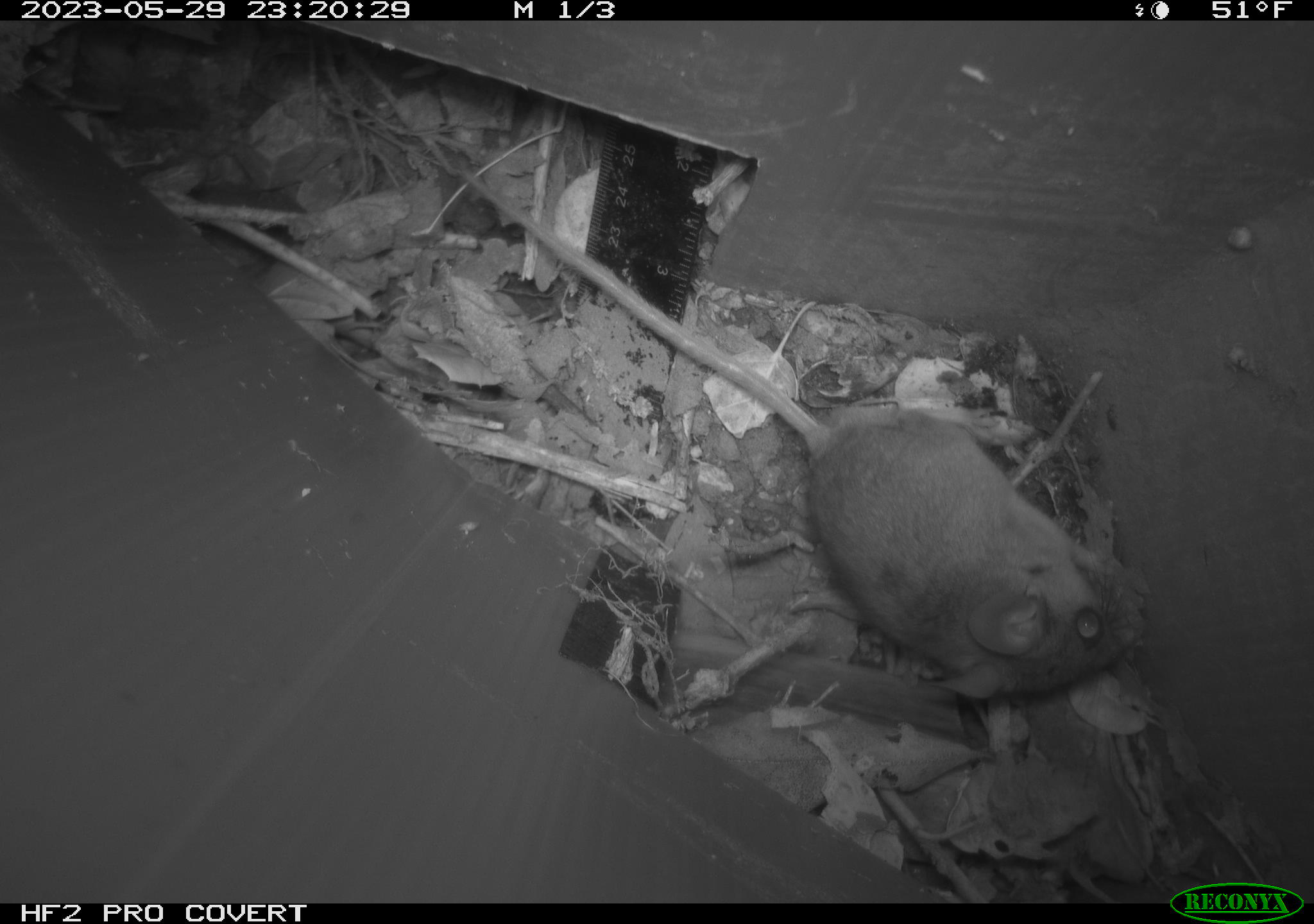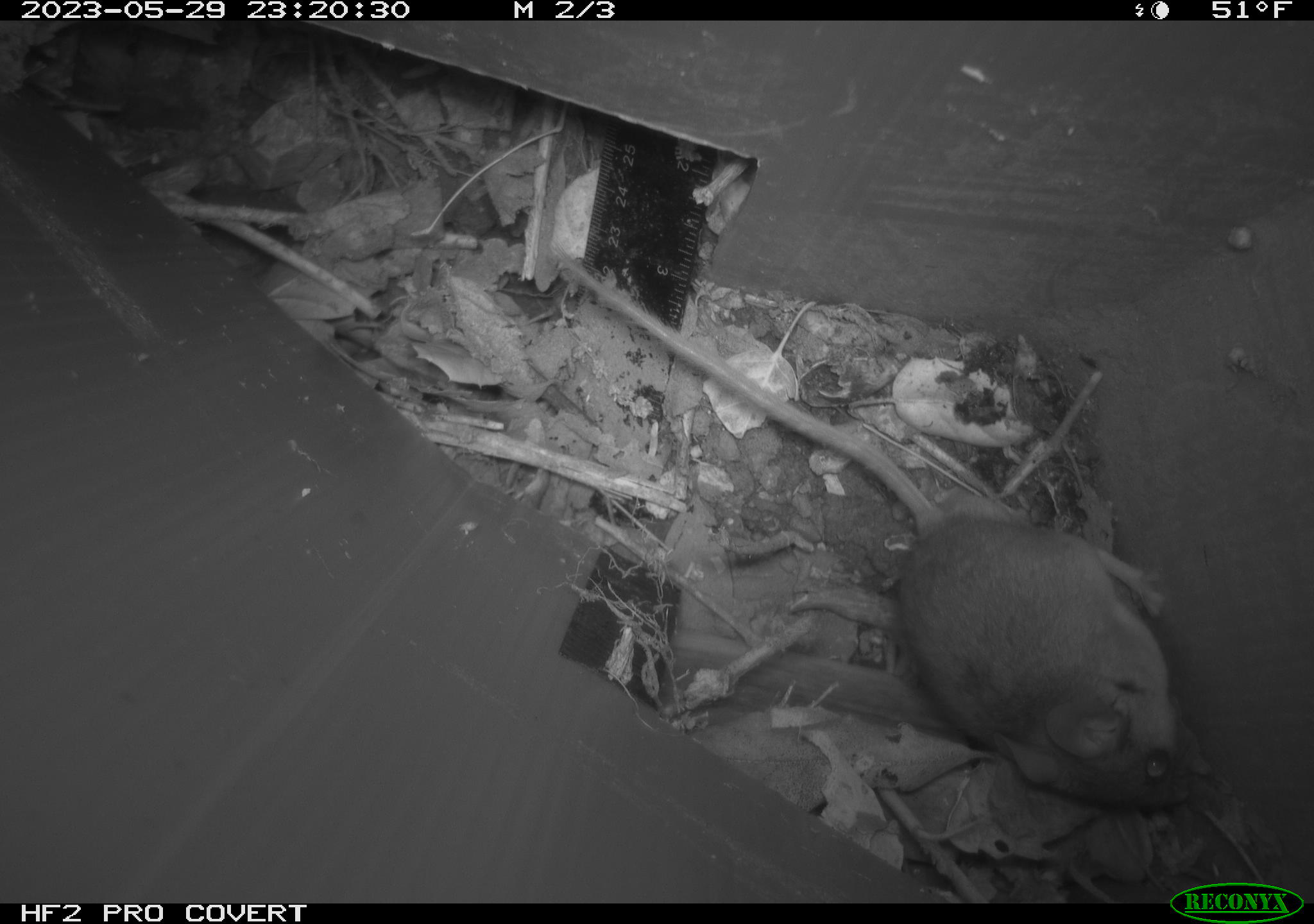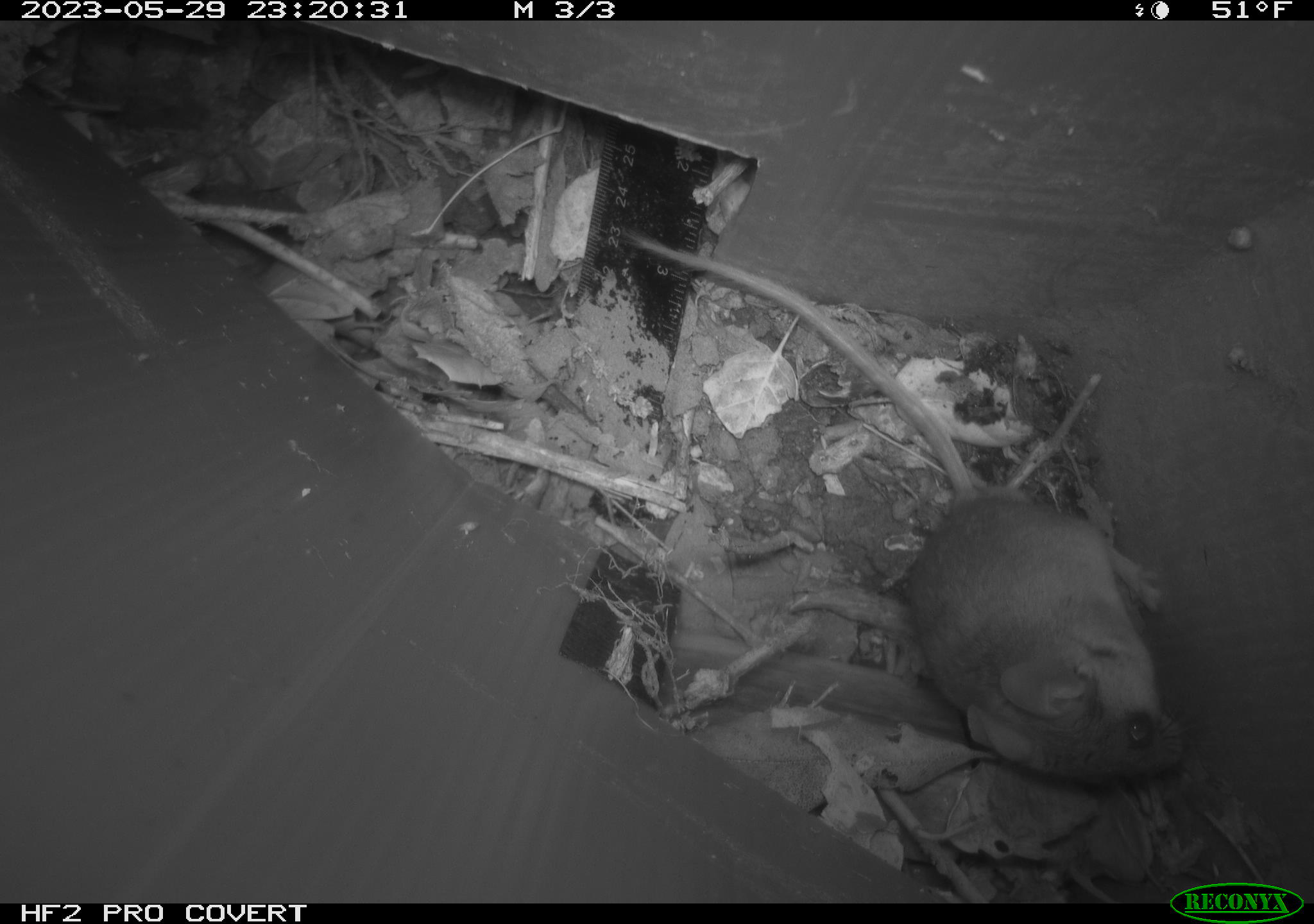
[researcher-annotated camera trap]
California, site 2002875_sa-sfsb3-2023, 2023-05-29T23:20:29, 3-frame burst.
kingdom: Animalia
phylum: Chordata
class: Mammalia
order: Rodentia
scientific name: Rodentia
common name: mouse species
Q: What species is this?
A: Mouse species (Rodentia).